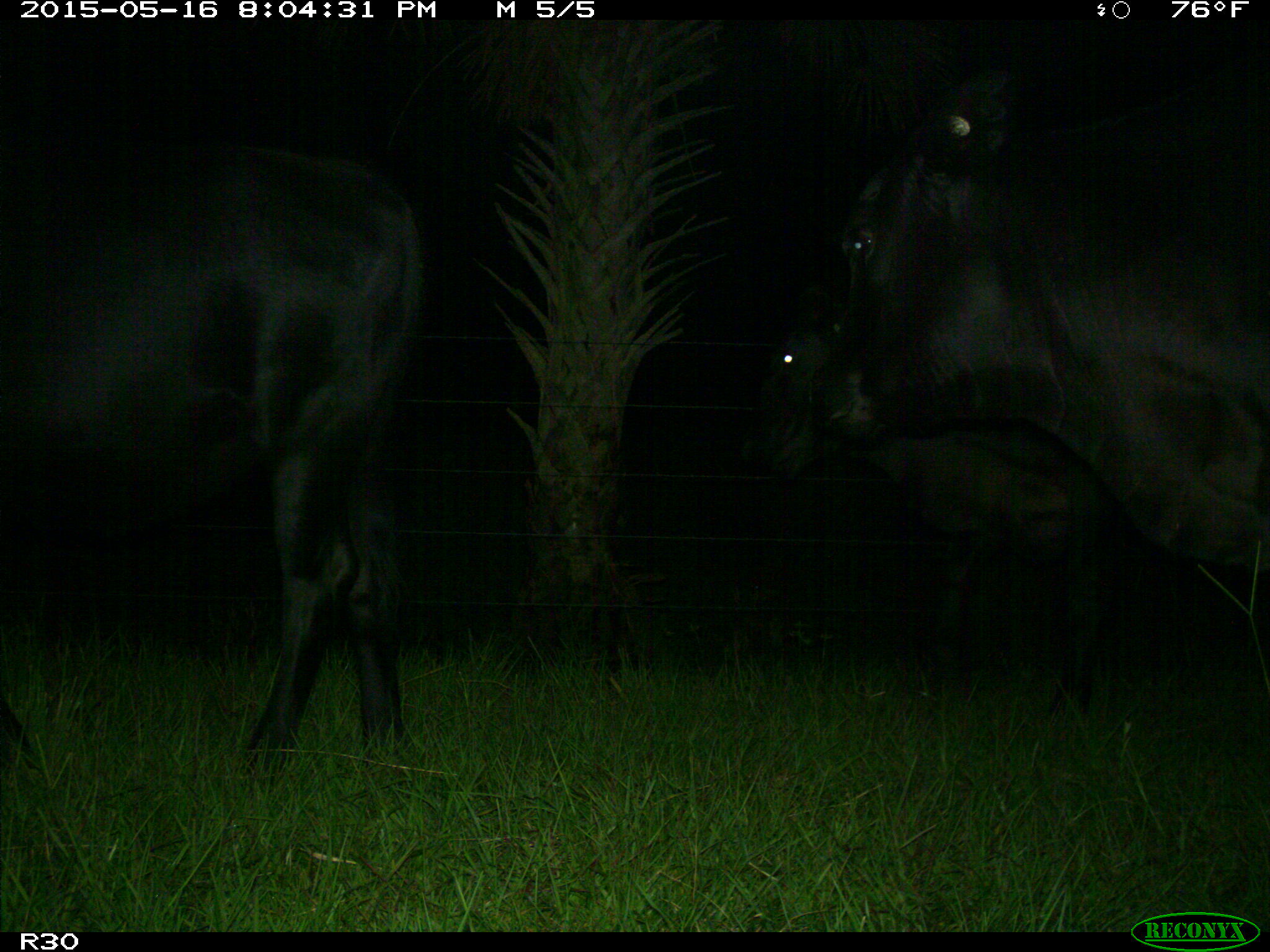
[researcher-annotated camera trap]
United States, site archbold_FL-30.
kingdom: Animalia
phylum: Chordata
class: Mammalia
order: Artiodactyla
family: Bovidae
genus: Bos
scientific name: Bos taurus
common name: domestic cow